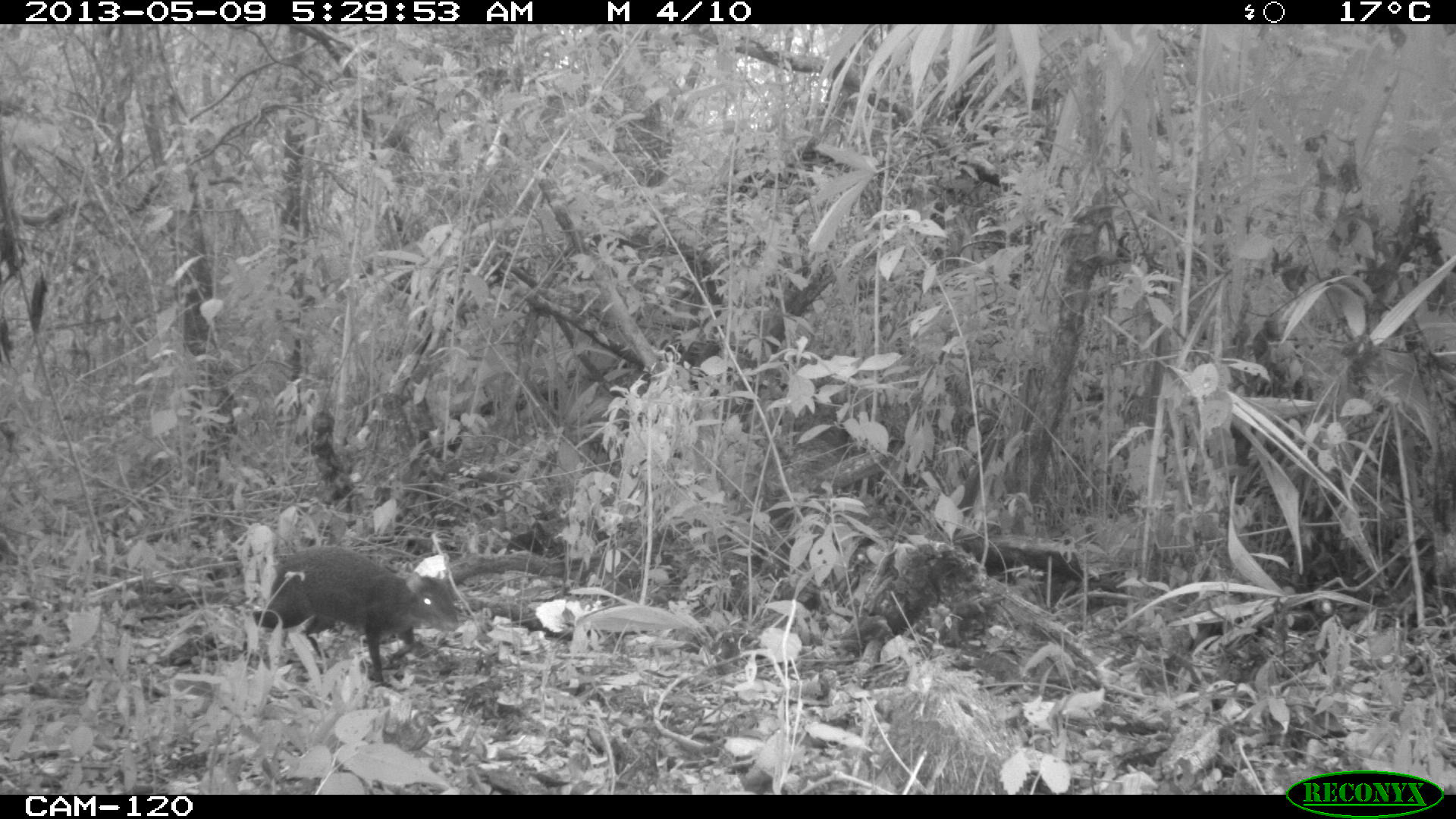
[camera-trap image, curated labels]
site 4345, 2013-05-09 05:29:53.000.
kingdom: Animalia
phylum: Chordata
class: Mammalia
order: Rodentia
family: Dasyproctidae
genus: Dasyprocta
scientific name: Dasyprocta punctata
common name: central american agouti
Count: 1.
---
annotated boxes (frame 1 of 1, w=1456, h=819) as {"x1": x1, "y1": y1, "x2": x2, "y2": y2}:
dasyprocta punctata: {"x1": 245, "y1": 545, "x2": 459, "y2": 683}